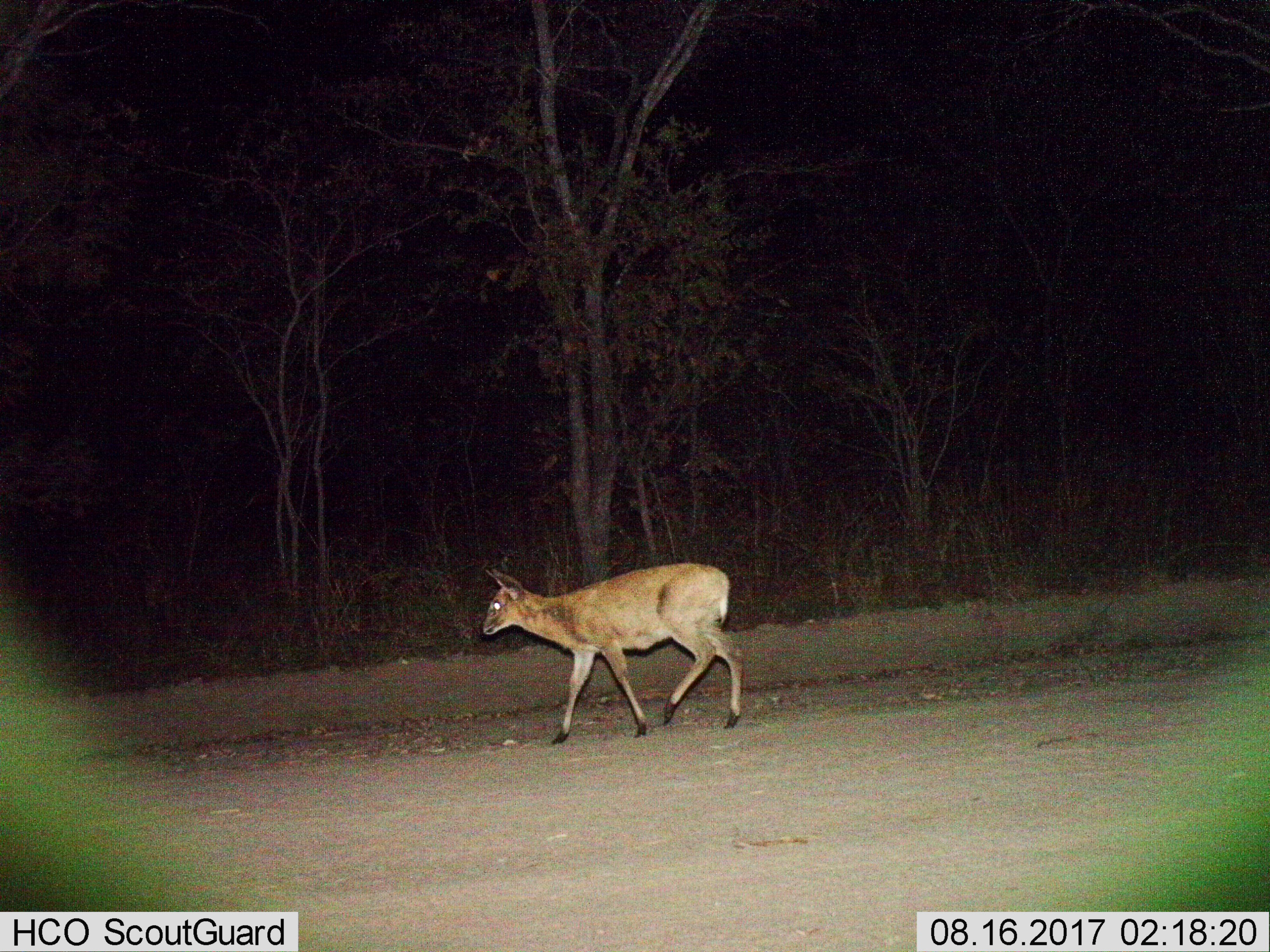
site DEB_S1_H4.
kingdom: Animalia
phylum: Chordata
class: Mammalia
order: Artiodactyla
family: Bovidae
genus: Sylvicapra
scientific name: Sylvicapra grimmia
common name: common duiker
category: duikercommongrey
Duikercommongrey (common duiker) (Sylvicapra grimmia), count 1. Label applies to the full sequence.